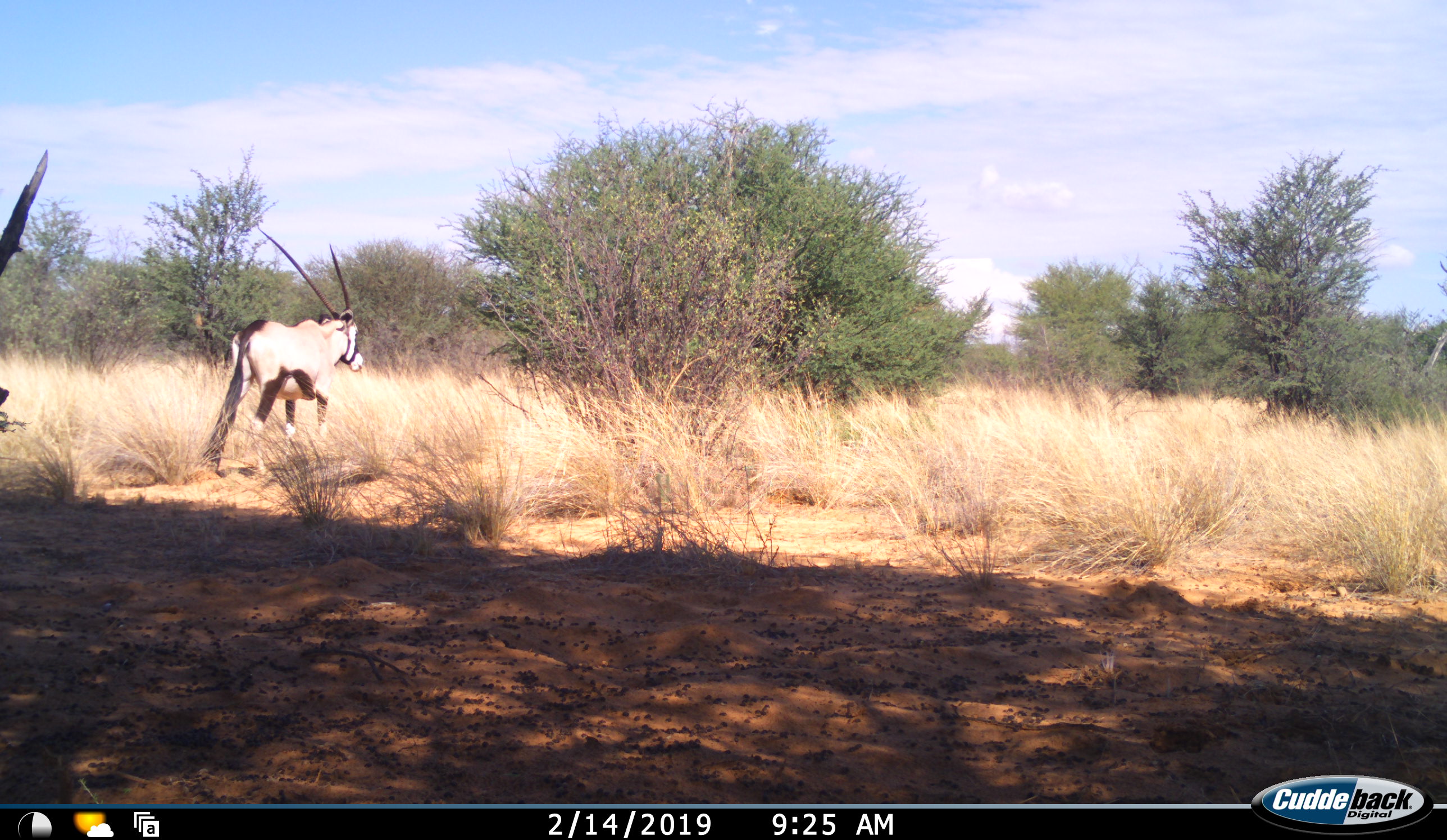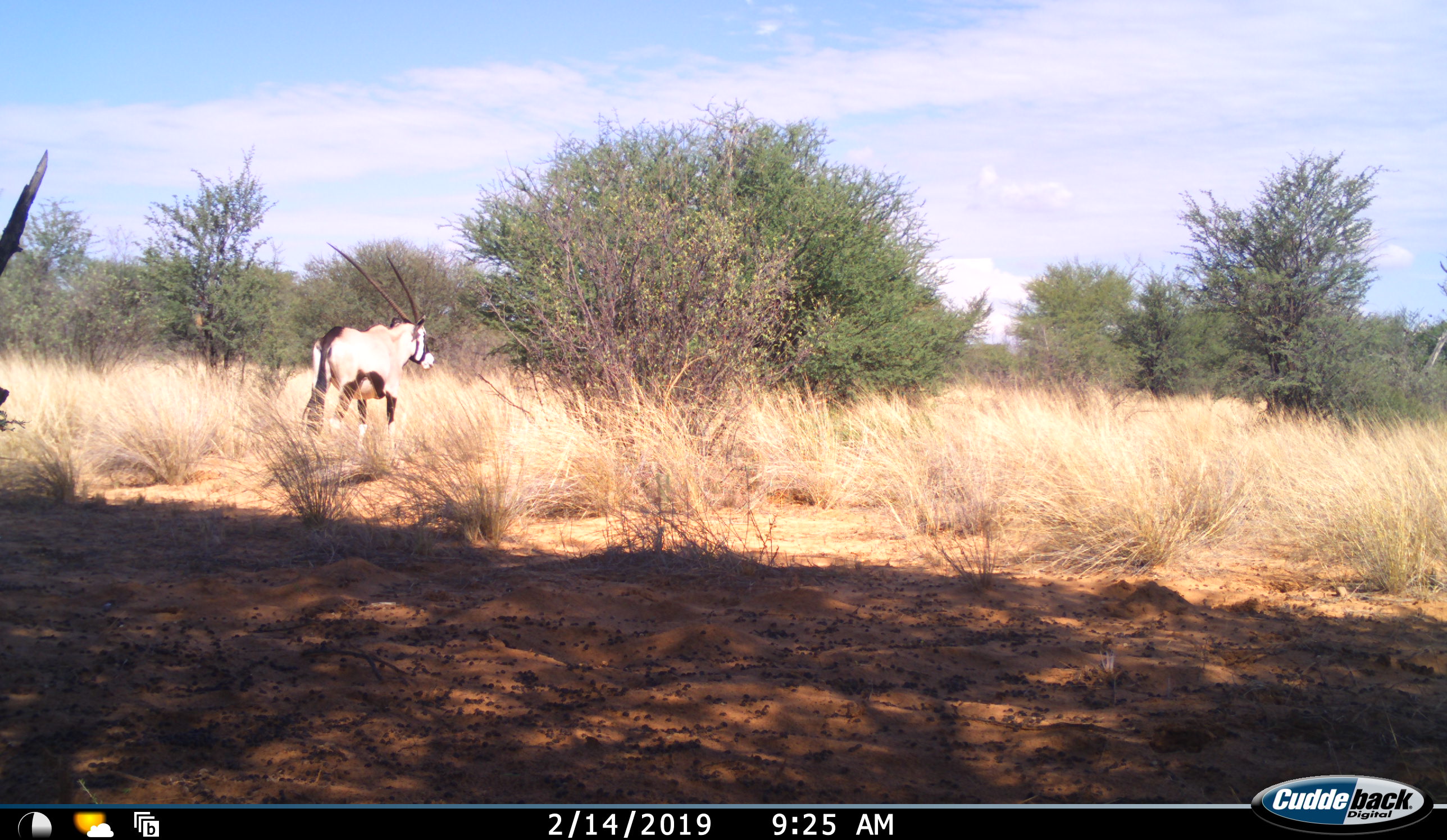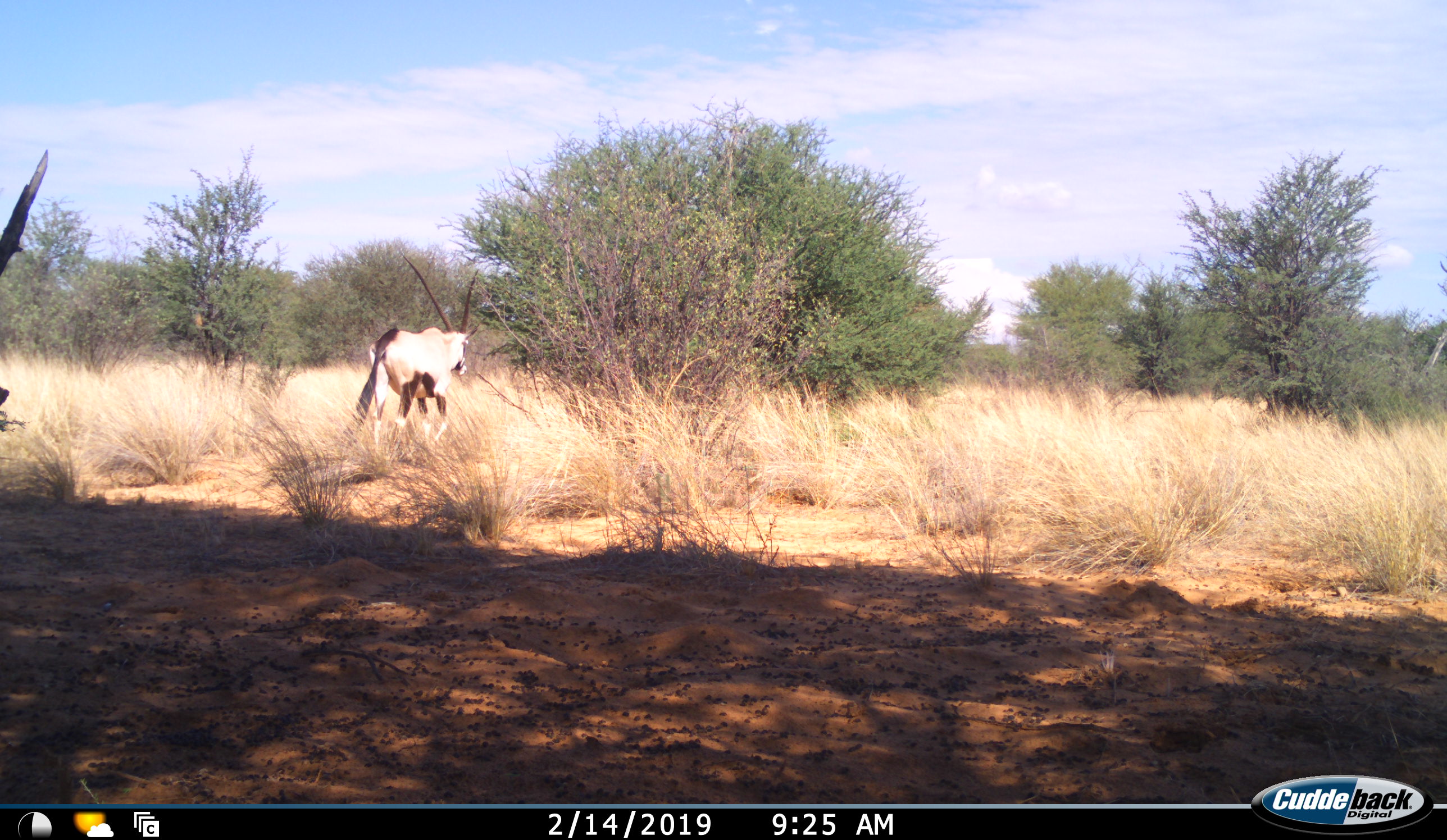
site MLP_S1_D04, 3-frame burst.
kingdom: Animalia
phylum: Chordata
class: Mammalia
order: Artiodactyla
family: Bovidae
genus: Oryx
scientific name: Oryx gazella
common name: gemsbok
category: oryx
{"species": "oryx (gemsbok) (Oryx gazella)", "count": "1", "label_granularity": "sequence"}